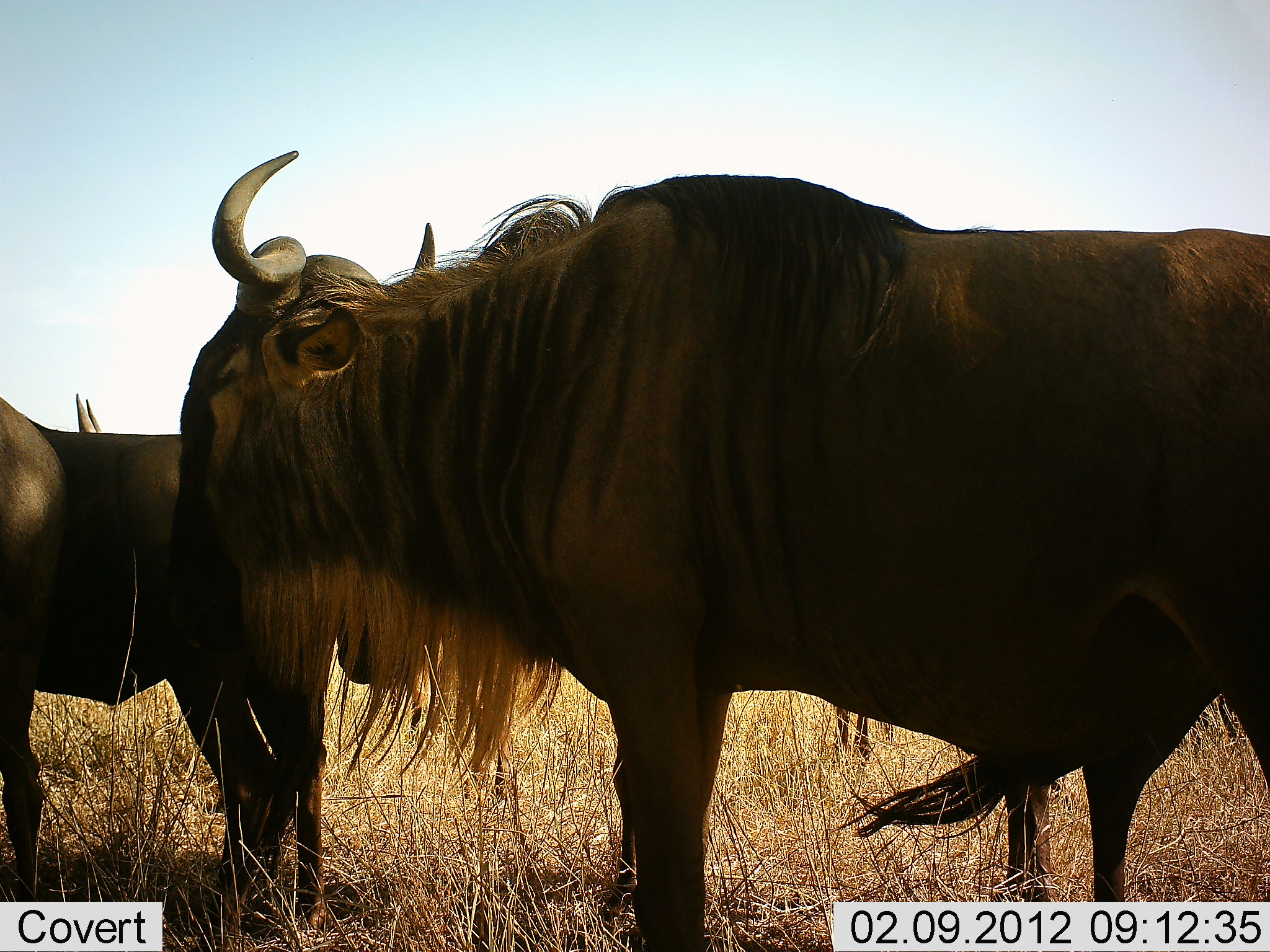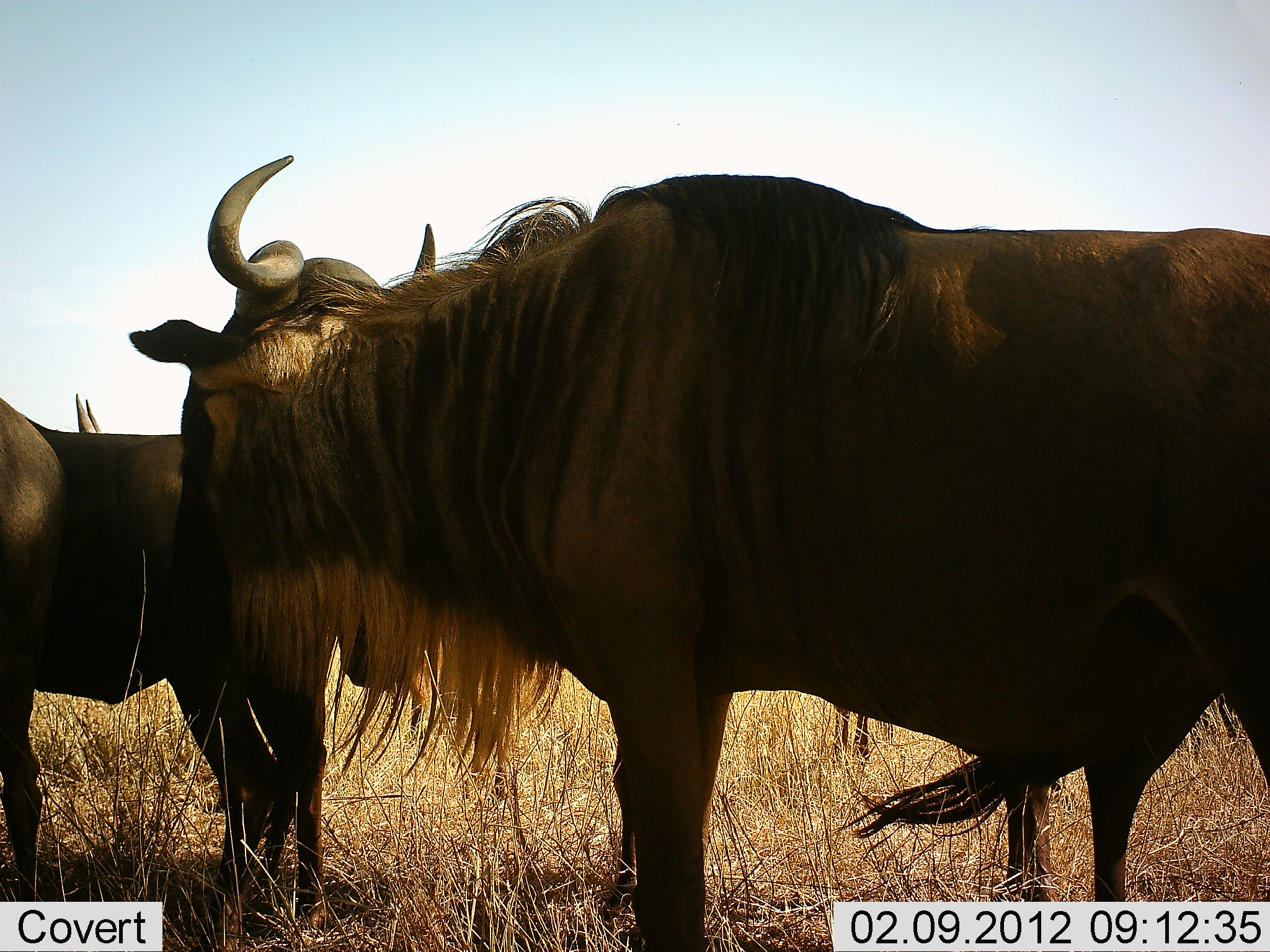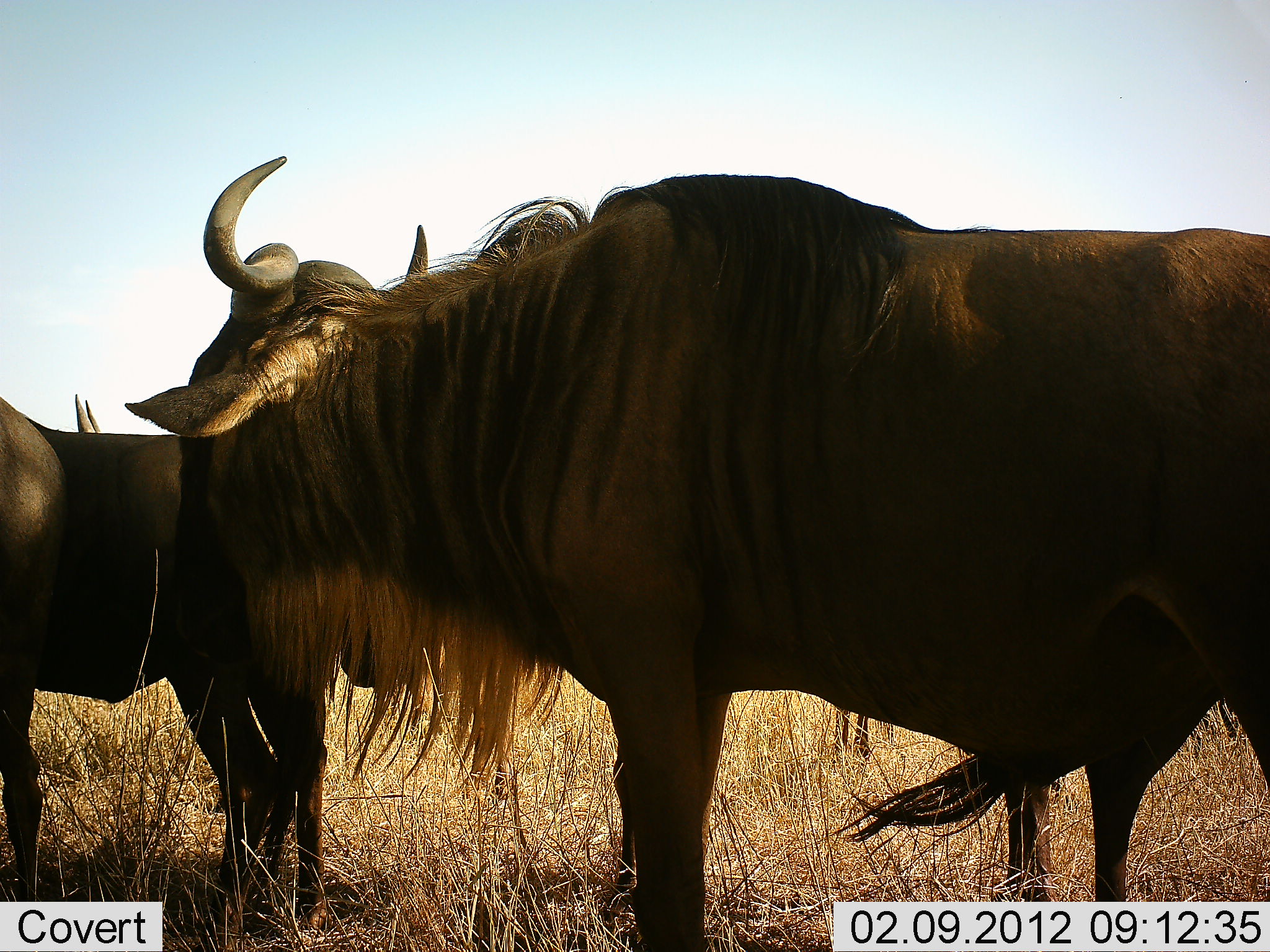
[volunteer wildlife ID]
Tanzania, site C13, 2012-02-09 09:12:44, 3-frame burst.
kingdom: Animalia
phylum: Chordata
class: Mammalia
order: Artiodactyla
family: Bovidae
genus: Connochaetes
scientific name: Connochaetes taurinus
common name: blue wildebeest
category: wildebeest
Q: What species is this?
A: Wildebeest (blue wildebeest) (Connochaetes taurinus).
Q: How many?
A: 3.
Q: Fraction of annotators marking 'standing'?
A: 100%.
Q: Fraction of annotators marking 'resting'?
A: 6%.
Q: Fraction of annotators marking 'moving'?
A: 0%.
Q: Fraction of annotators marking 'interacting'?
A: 0%.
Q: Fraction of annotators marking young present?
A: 19%.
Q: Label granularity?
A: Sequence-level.